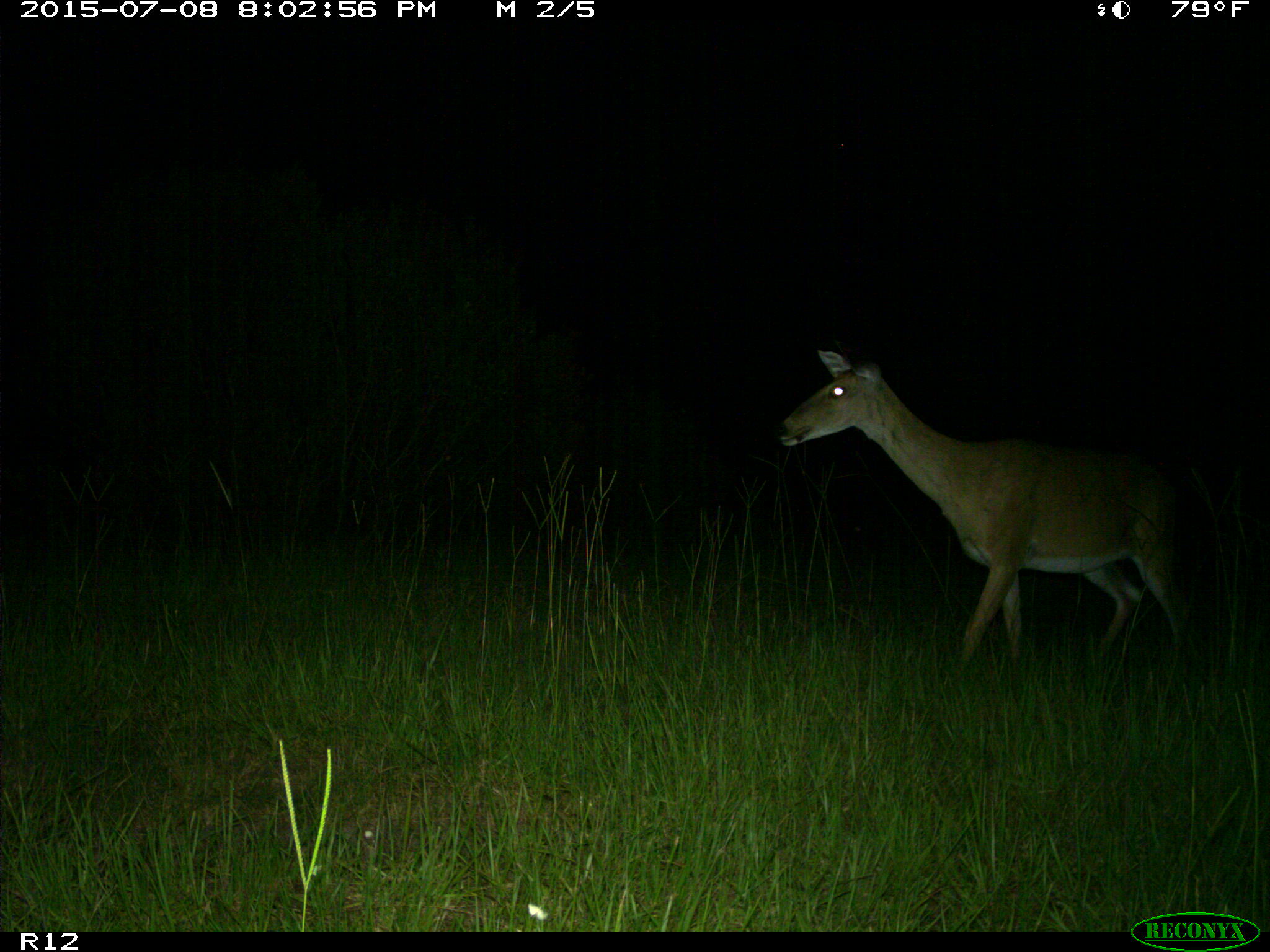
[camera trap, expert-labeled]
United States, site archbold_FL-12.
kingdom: Animalia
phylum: Chordata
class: Mammalia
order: Artiodactyla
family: Cervidae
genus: Odocoileus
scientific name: Odocoileus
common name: deer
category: unidentified deer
Unidentified deer (deer) (Odocoileus).